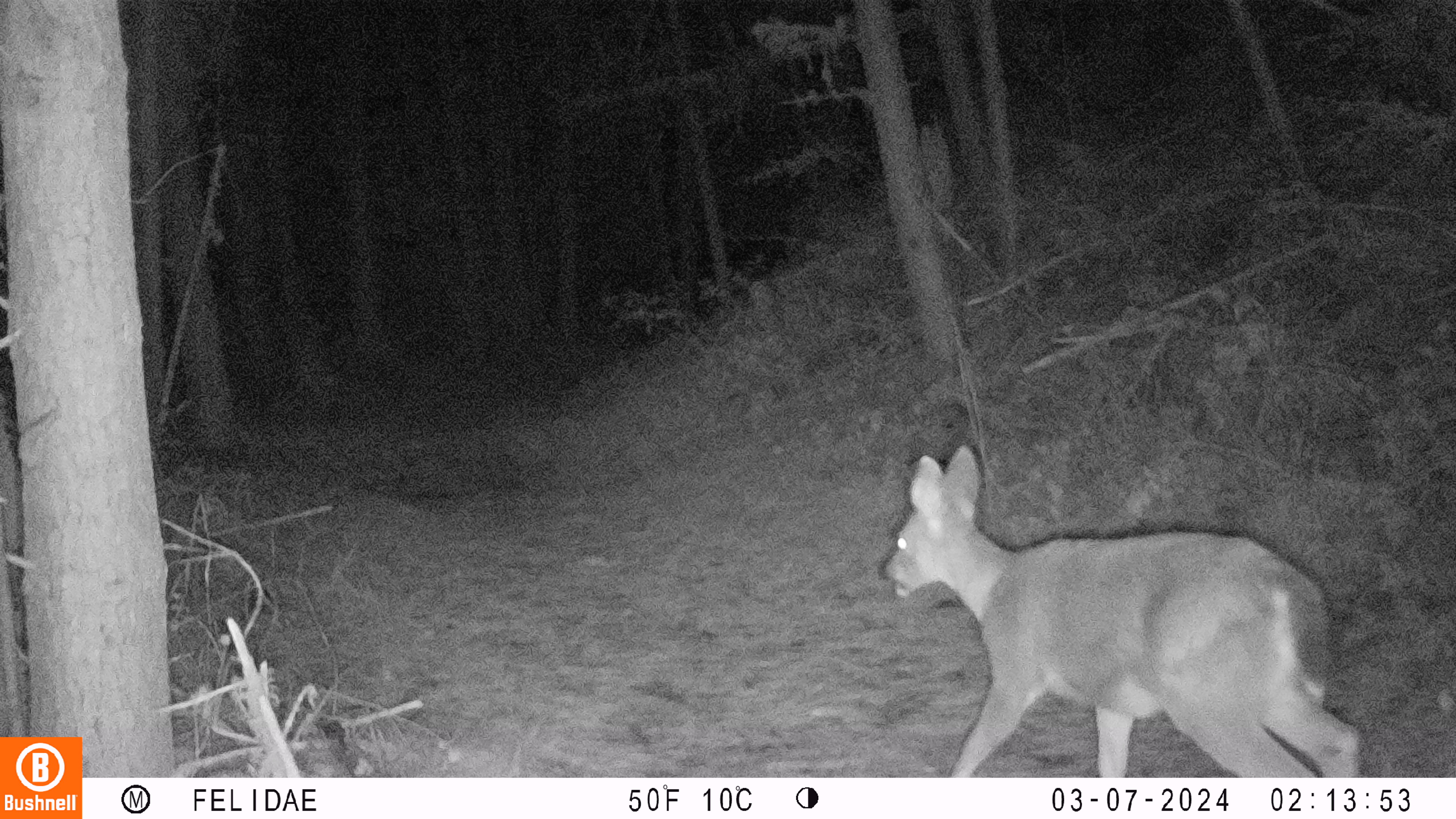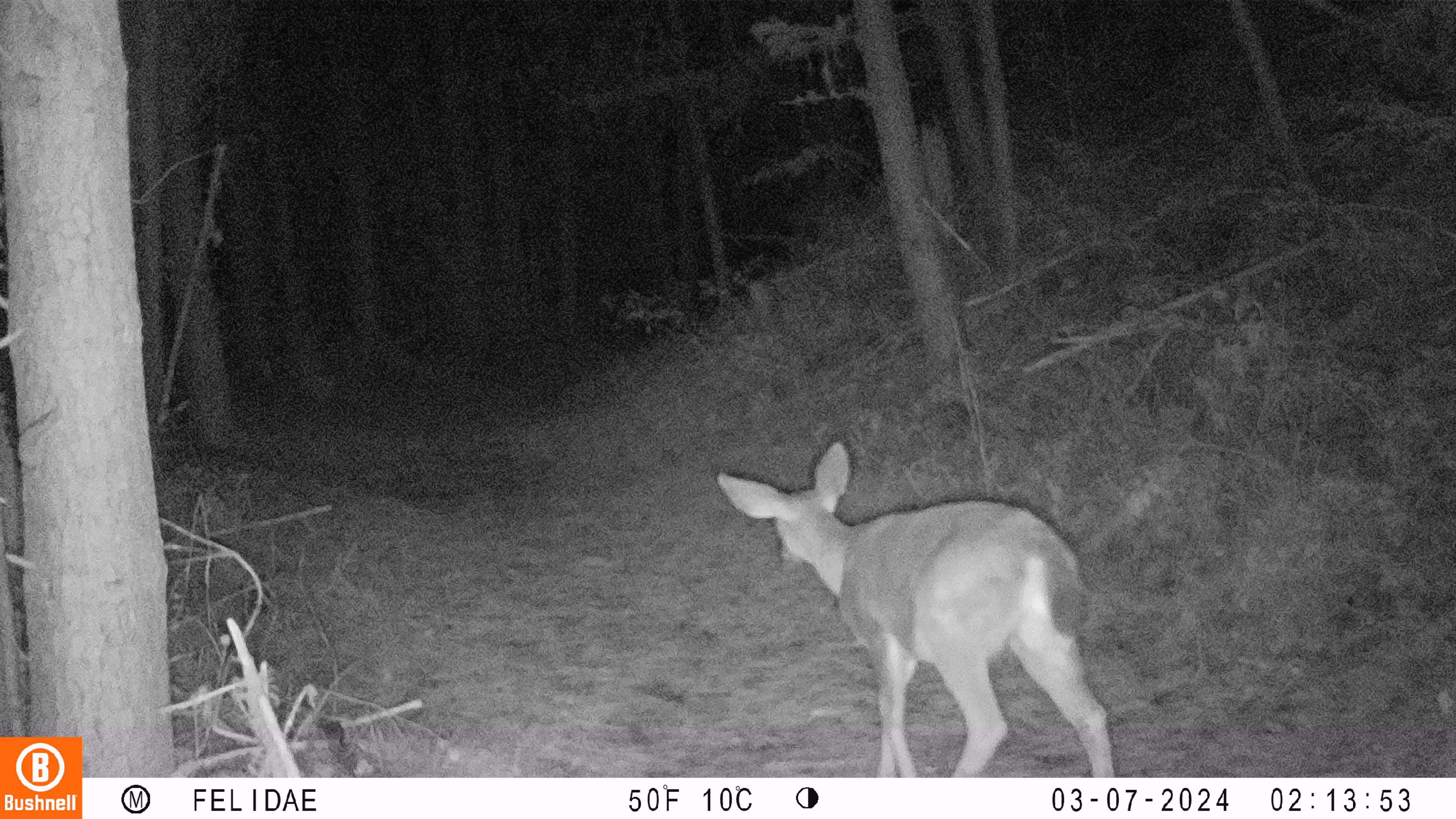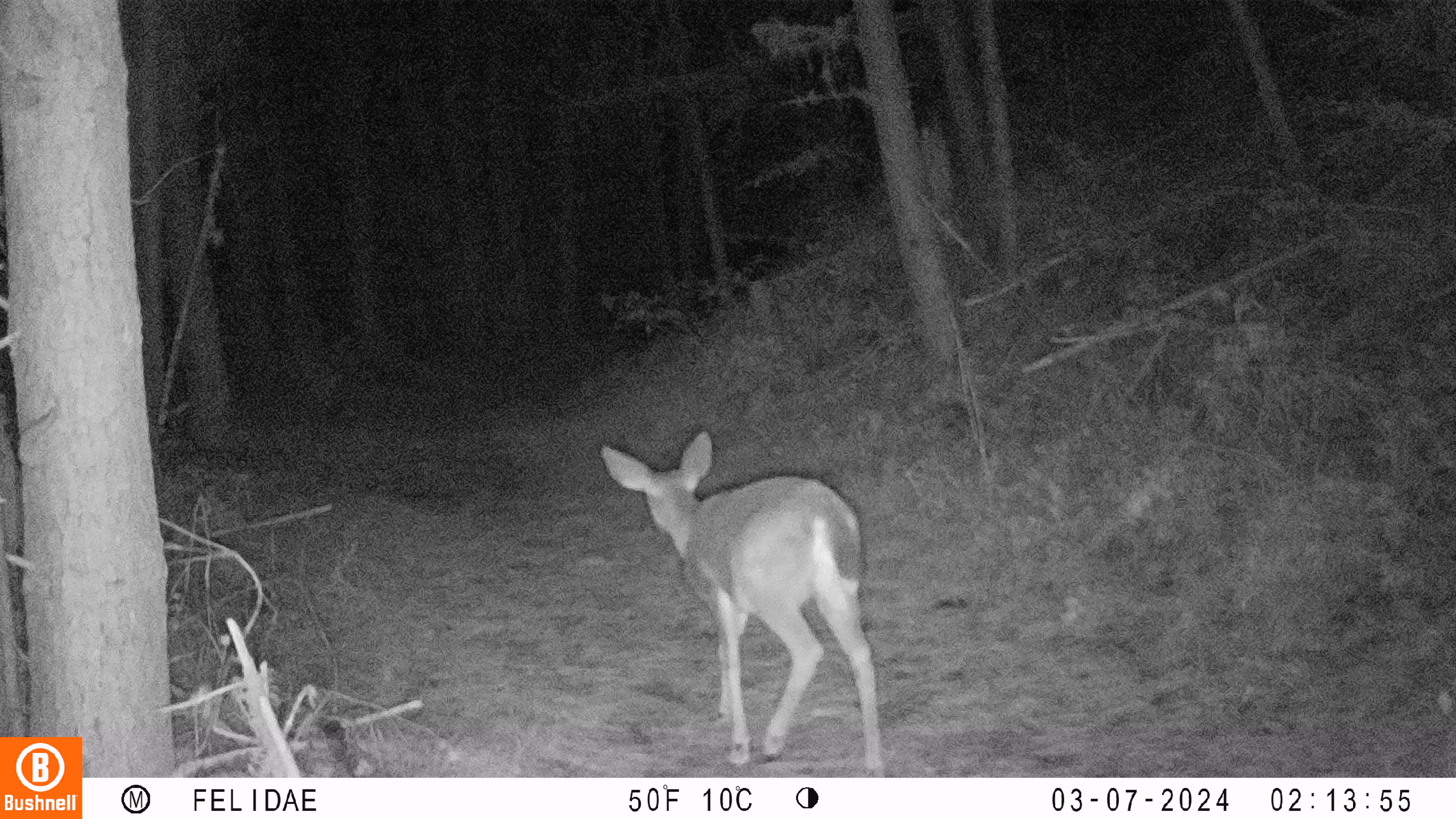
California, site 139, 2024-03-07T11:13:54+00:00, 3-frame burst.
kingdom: Animalia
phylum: Chordata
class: Mammalia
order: Artiodactyla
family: Cervidae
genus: Odocoileus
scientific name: Odocoileus hemionus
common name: mule deer